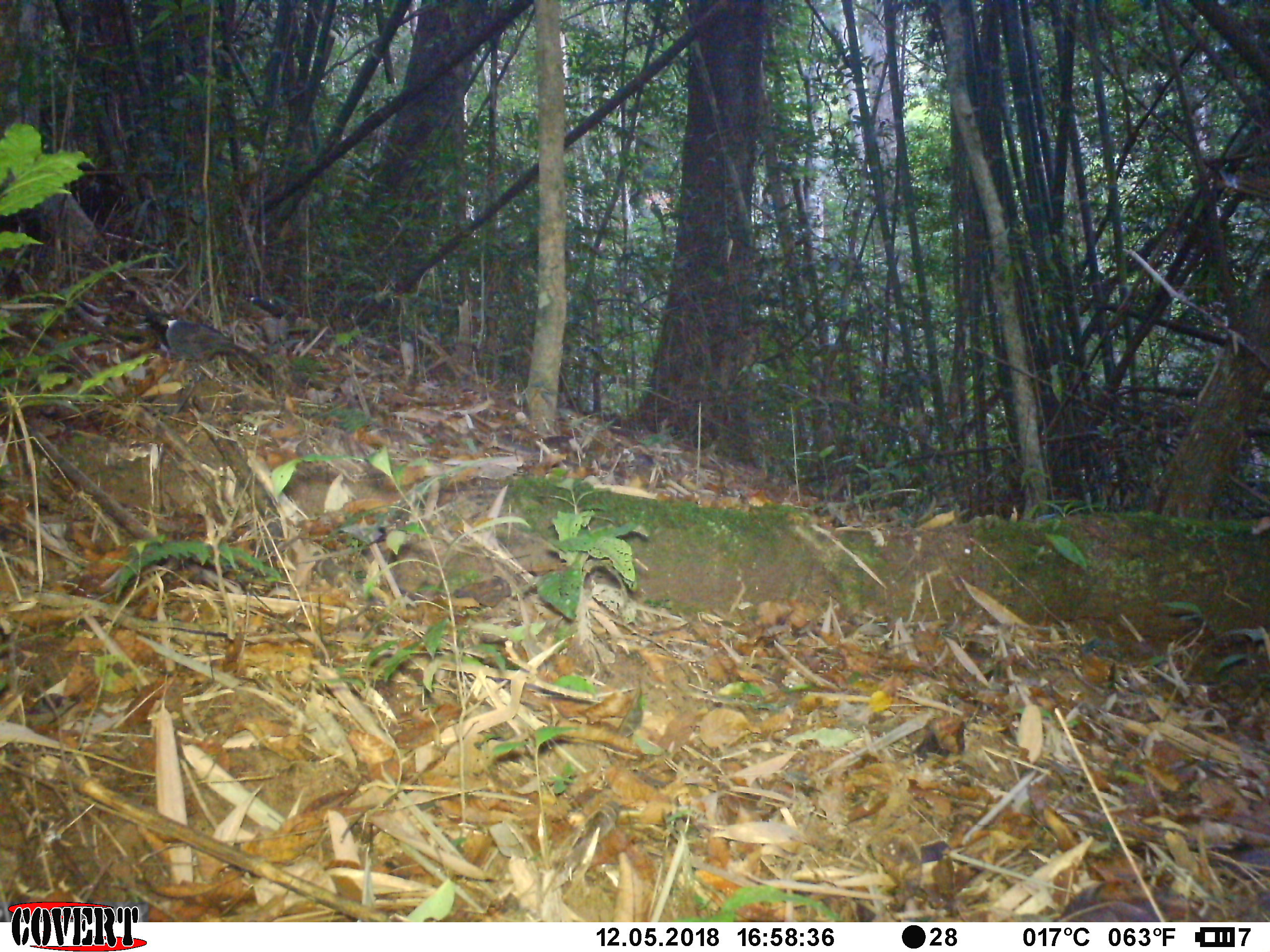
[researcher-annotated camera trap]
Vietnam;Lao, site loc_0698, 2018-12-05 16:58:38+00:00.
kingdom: Animalia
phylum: Chordata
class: Aves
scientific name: Aves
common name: bird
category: unidentified bird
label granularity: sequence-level